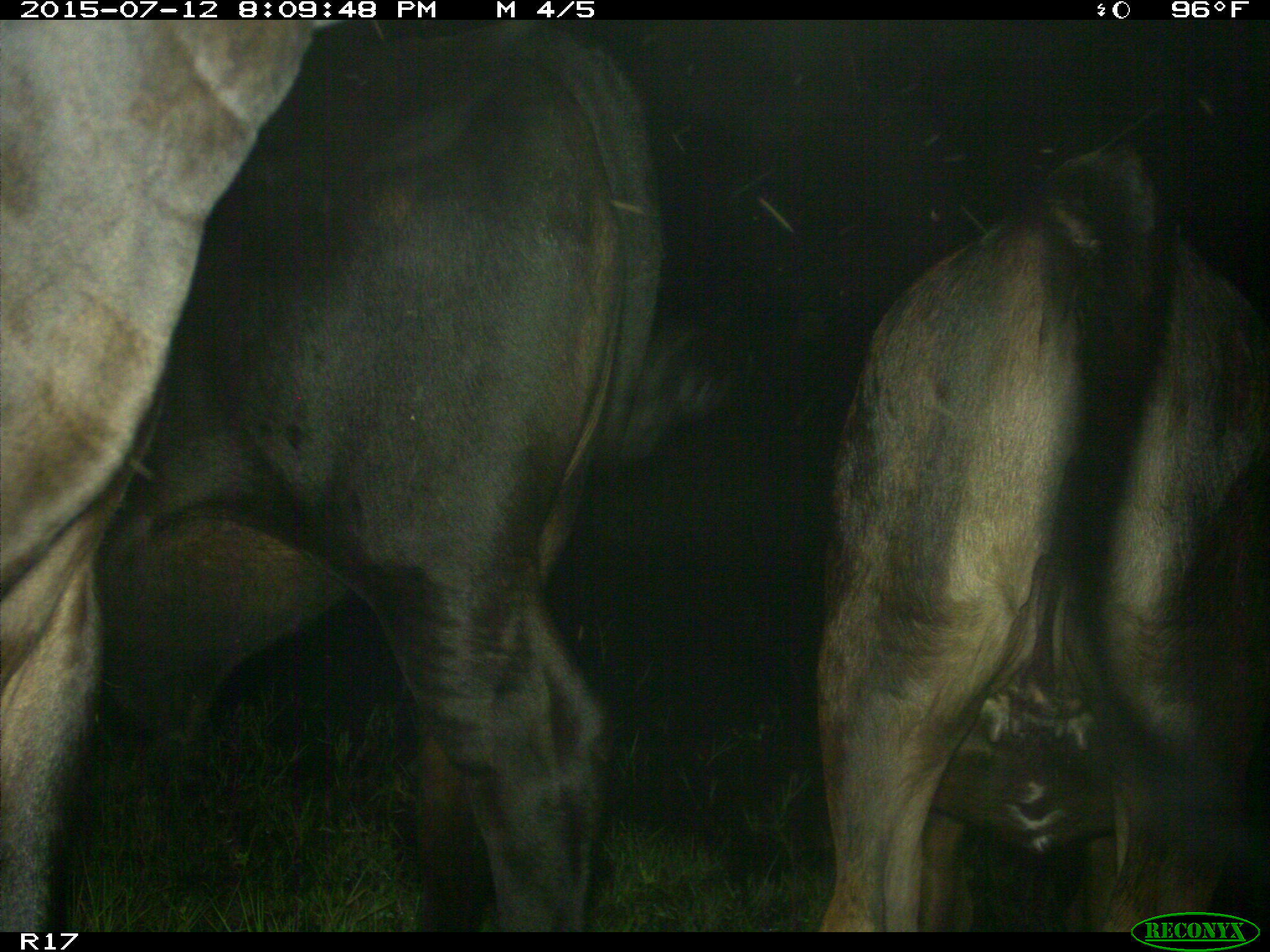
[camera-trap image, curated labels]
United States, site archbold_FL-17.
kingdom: Animalia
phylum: Chordata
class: Mammalia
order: Artiodactyla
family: Bovidae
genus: Bos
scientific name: Bos taurus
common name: domestic cow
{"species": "Bos taurus (domestic cow)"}